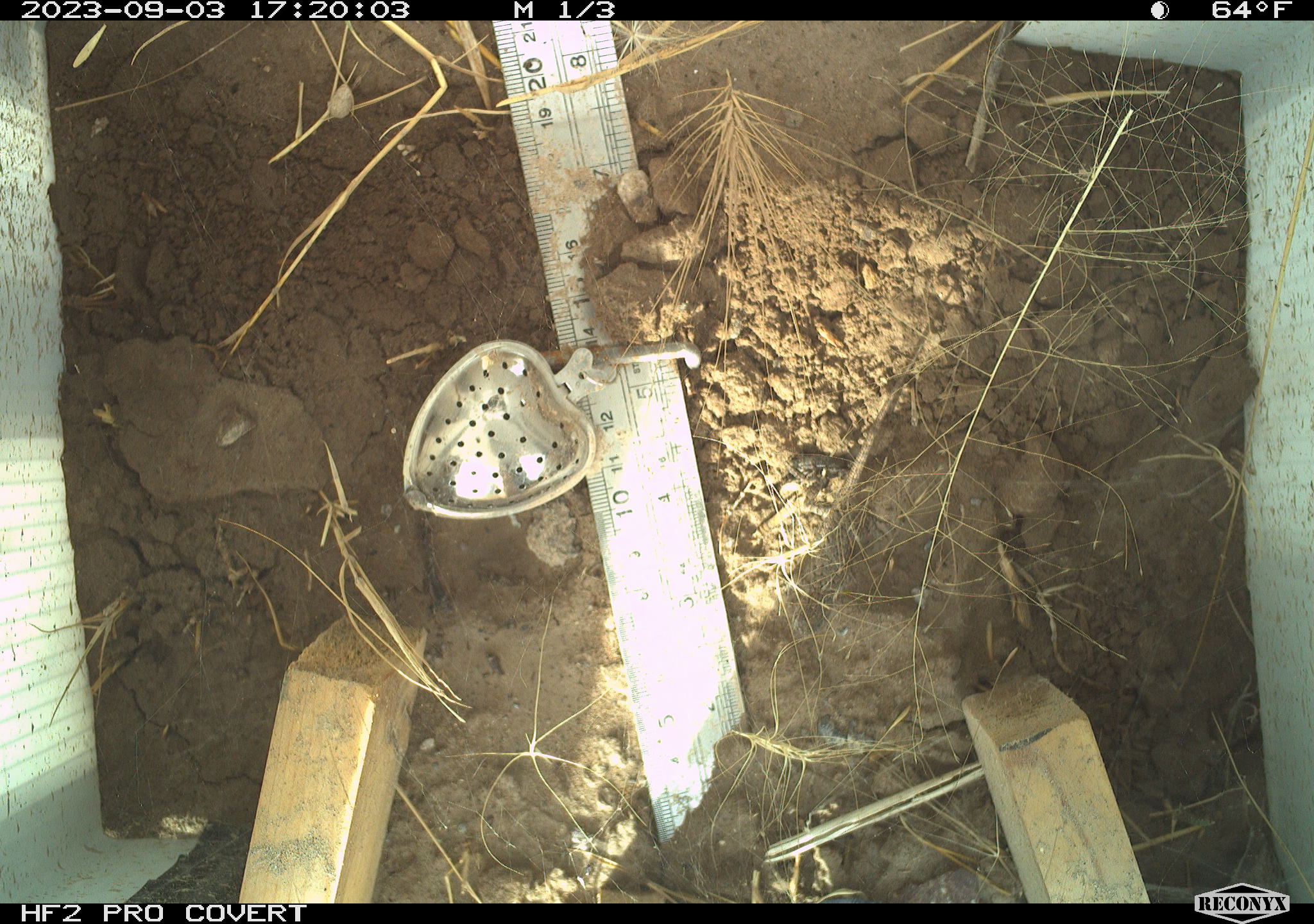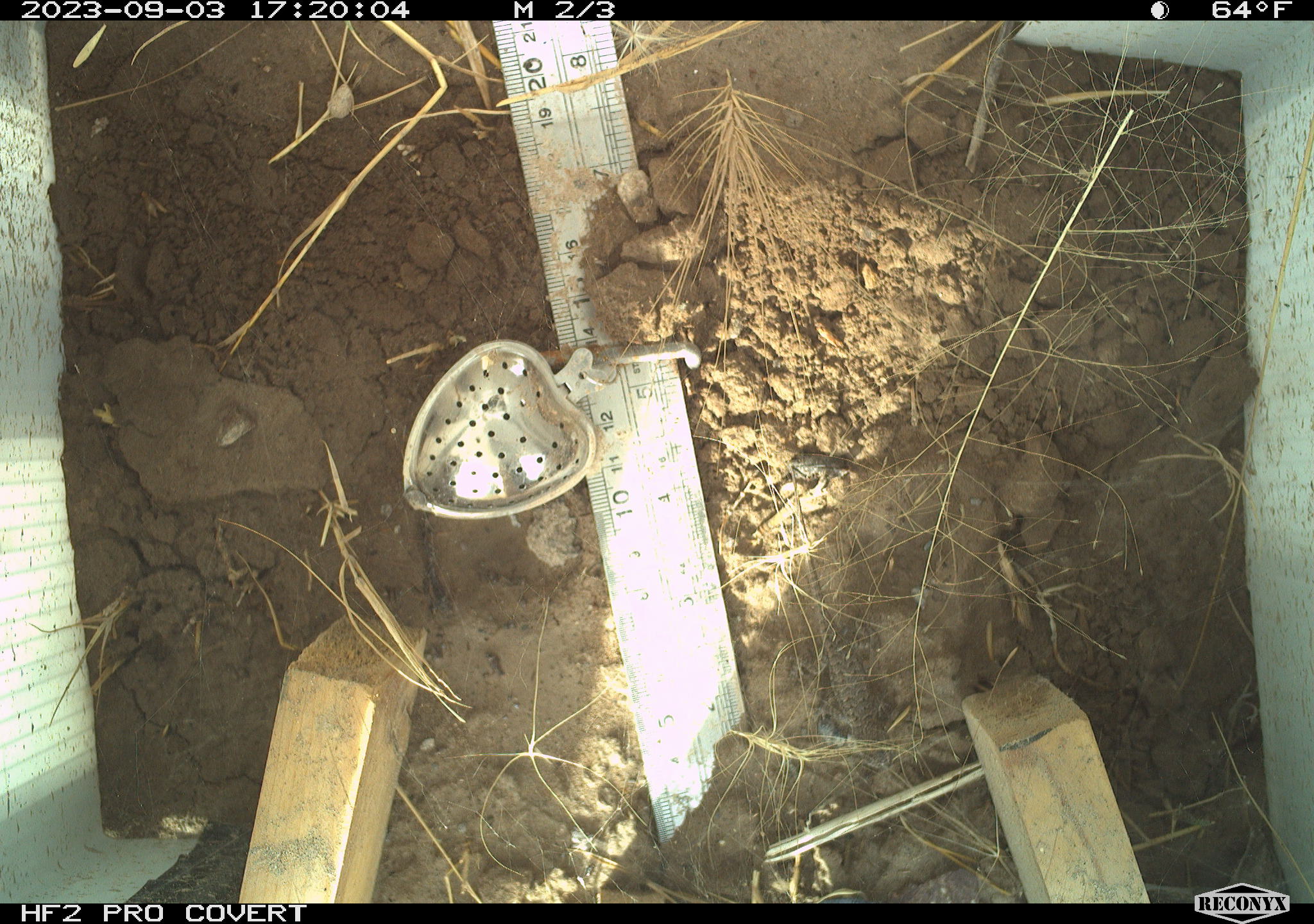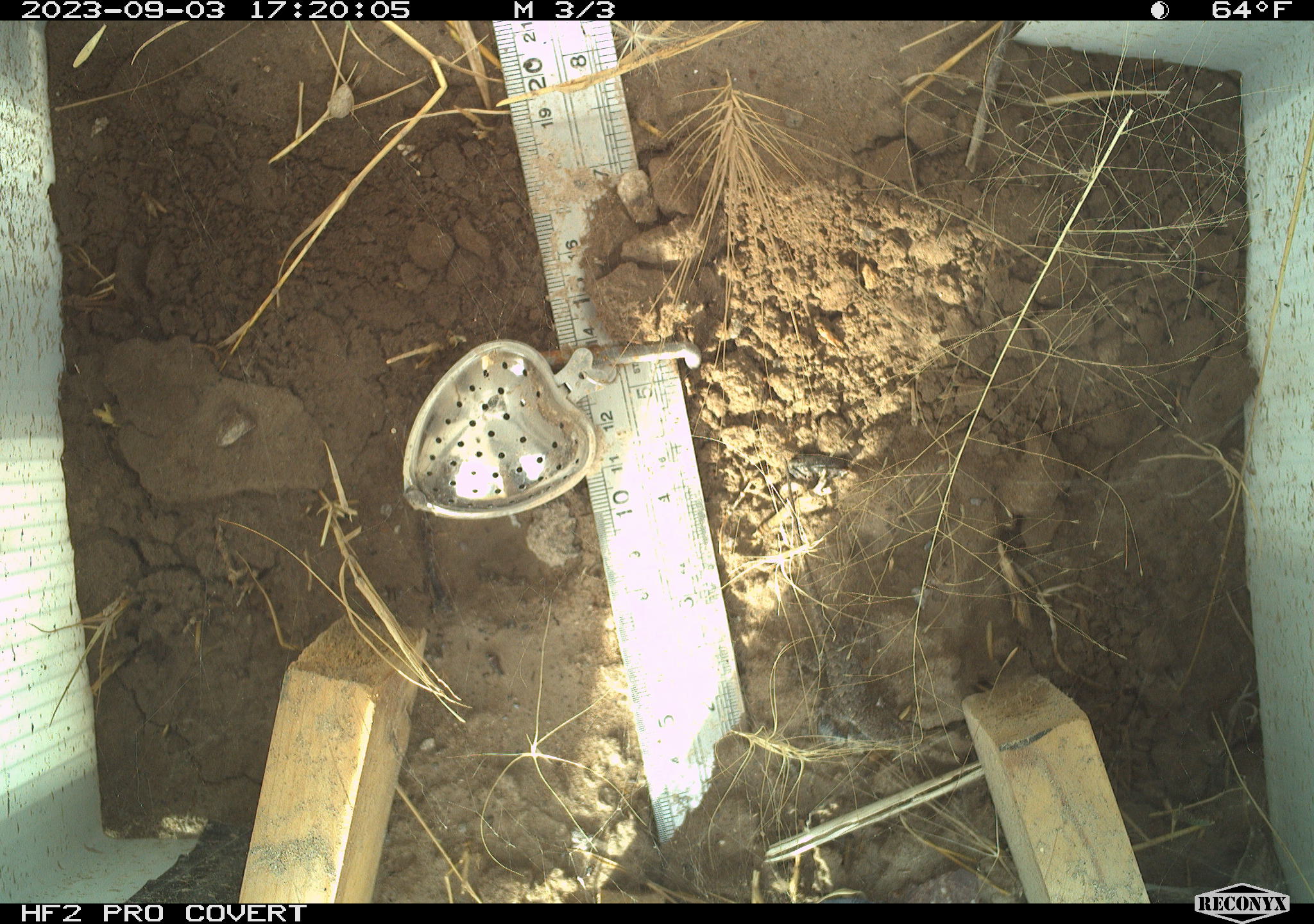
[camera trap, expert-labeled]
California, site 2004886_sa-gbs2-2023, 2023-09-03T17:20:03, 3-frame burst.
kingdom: Animalia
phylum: Chordata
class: Reptilia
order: Squamata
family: Phrynosomatidae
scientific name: Phrynosomatidae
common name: phrynosomatid lizards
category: phrynosomatidae family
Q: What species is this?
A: Phrynosomatidae family (phrynosomatid lizards) (Phrynosomatidae).